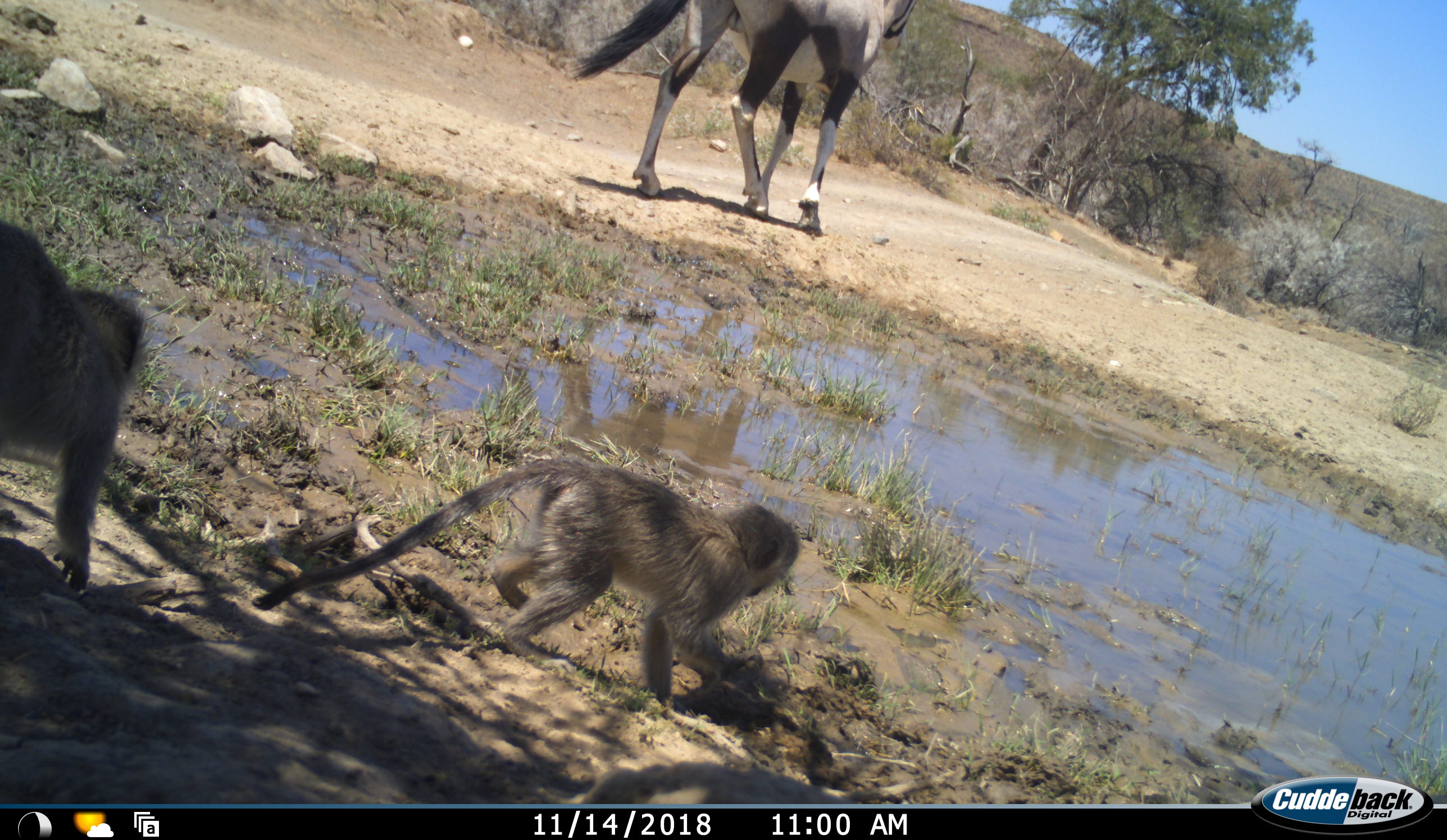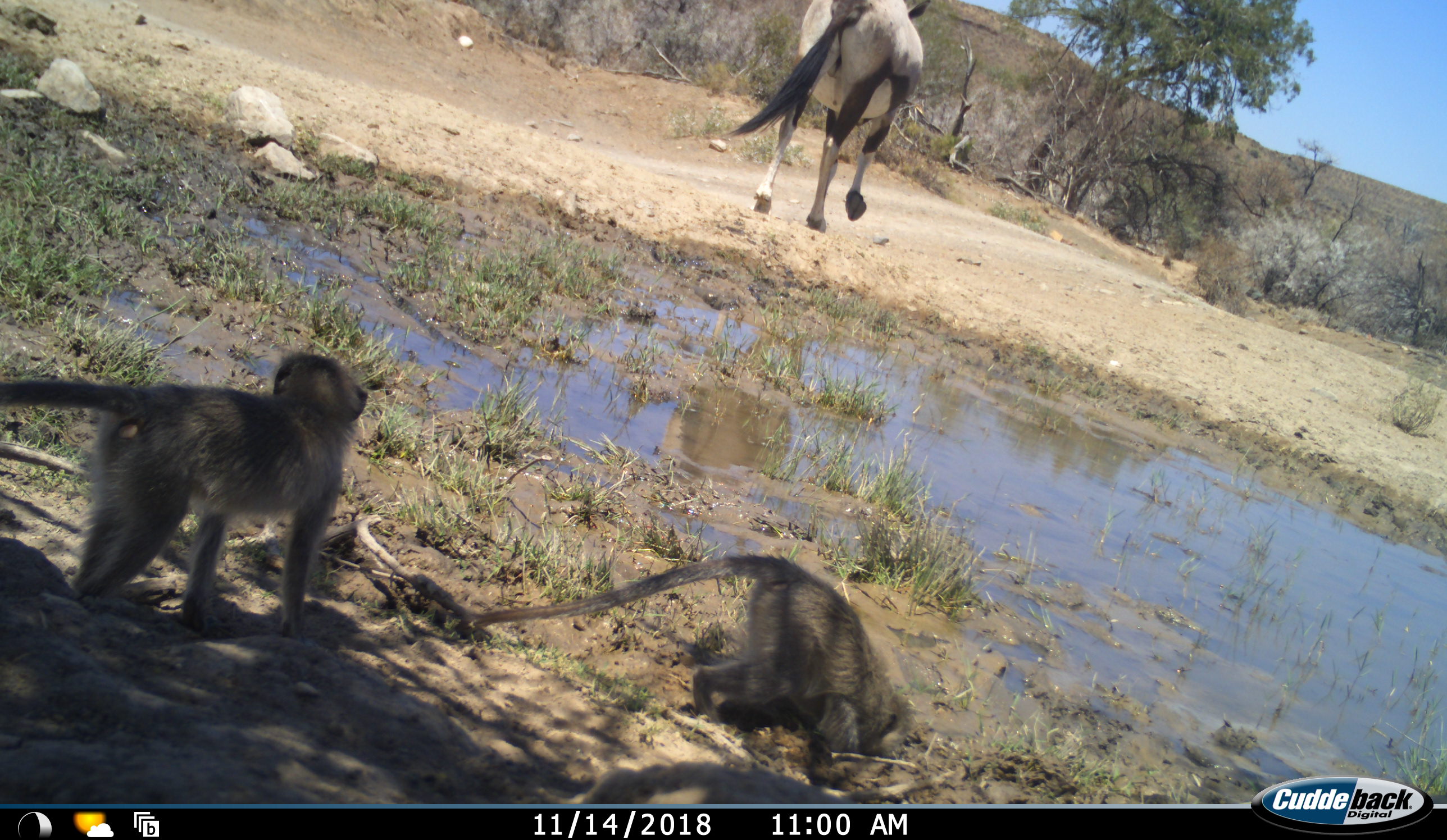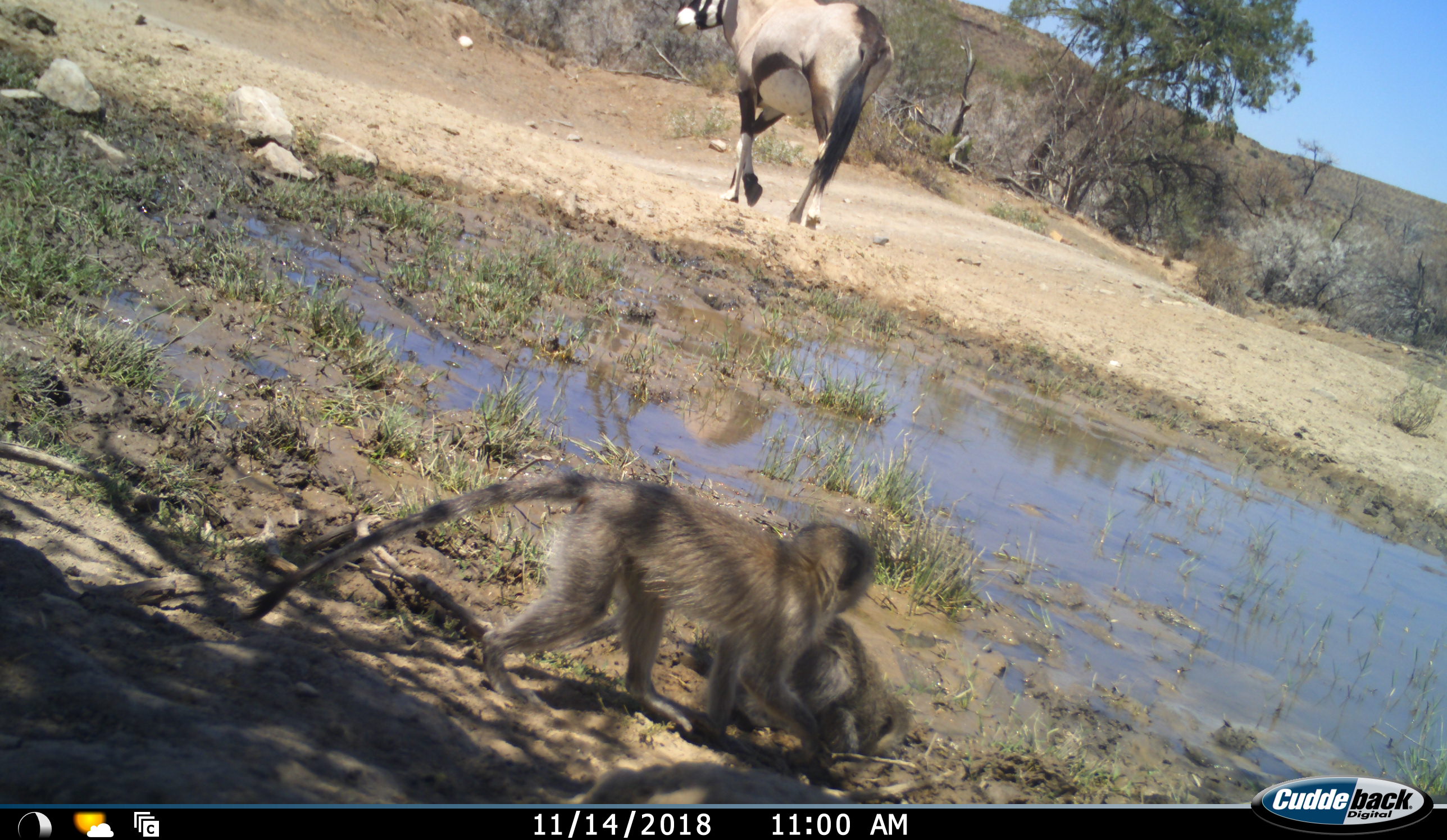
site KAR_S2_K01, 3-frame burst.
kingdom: Animalia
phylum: Chordata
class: Mammalia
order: Artiodactyla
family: Bovidae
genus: Oryx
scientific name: Oryx gazella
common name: gemsbok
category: oryx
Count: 1.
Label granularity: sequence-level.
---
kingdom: Animalia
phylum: Chordata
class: Mammalia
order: Primates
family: Cercopithecidae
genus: Chlorocebus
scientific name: Chlorocebus pygerythrus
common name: vervet monkey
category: monkeyvervet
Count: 2.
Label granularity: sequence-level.